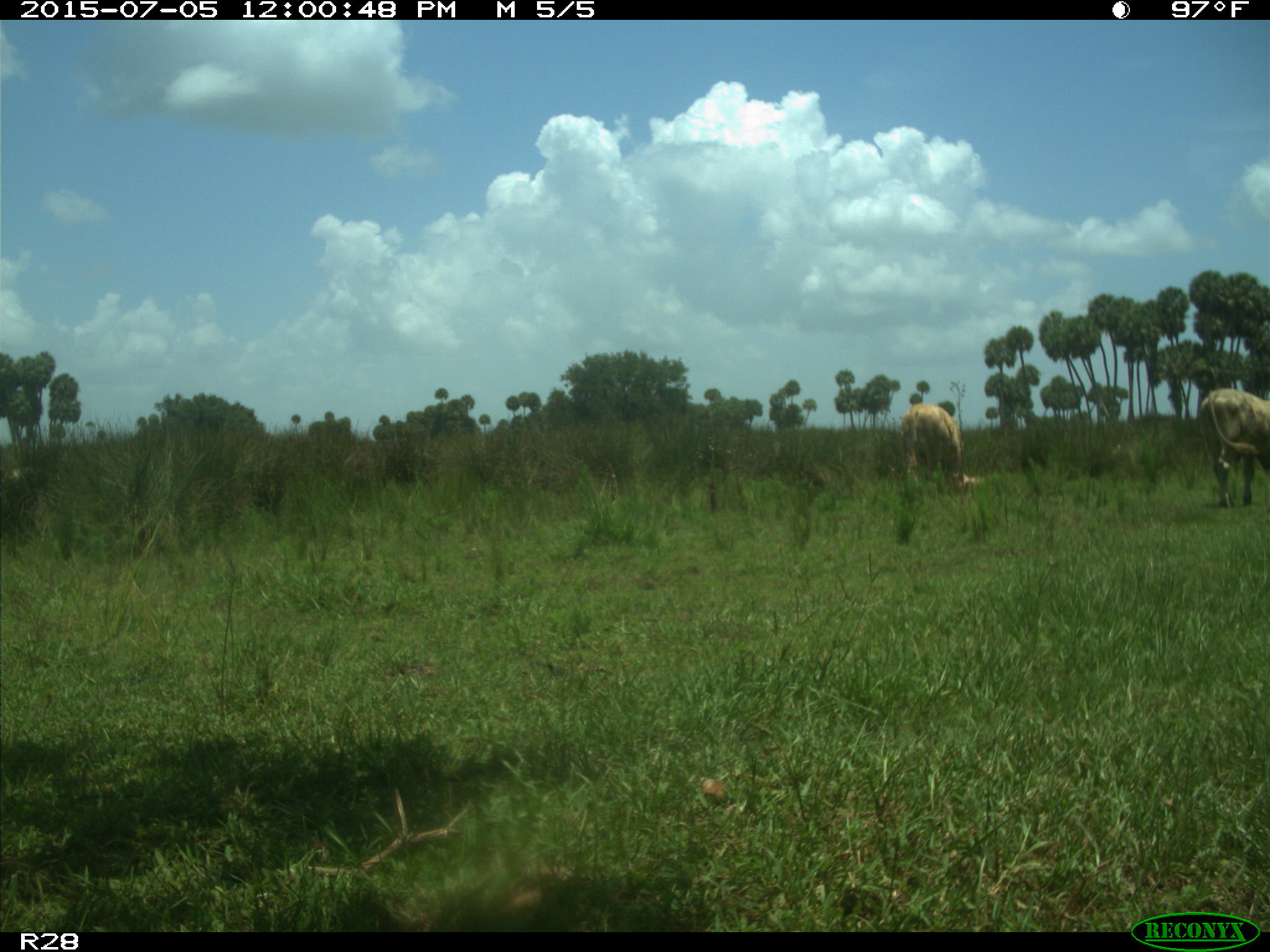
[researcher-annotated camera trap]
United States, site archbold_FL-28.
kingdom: Animalia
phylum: Chordata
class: Mammalia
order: Artiodactyla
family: Bovidae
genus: Bos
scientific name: Bos taurus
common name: domestic cow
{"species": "Bos taurus (domestic cow)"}